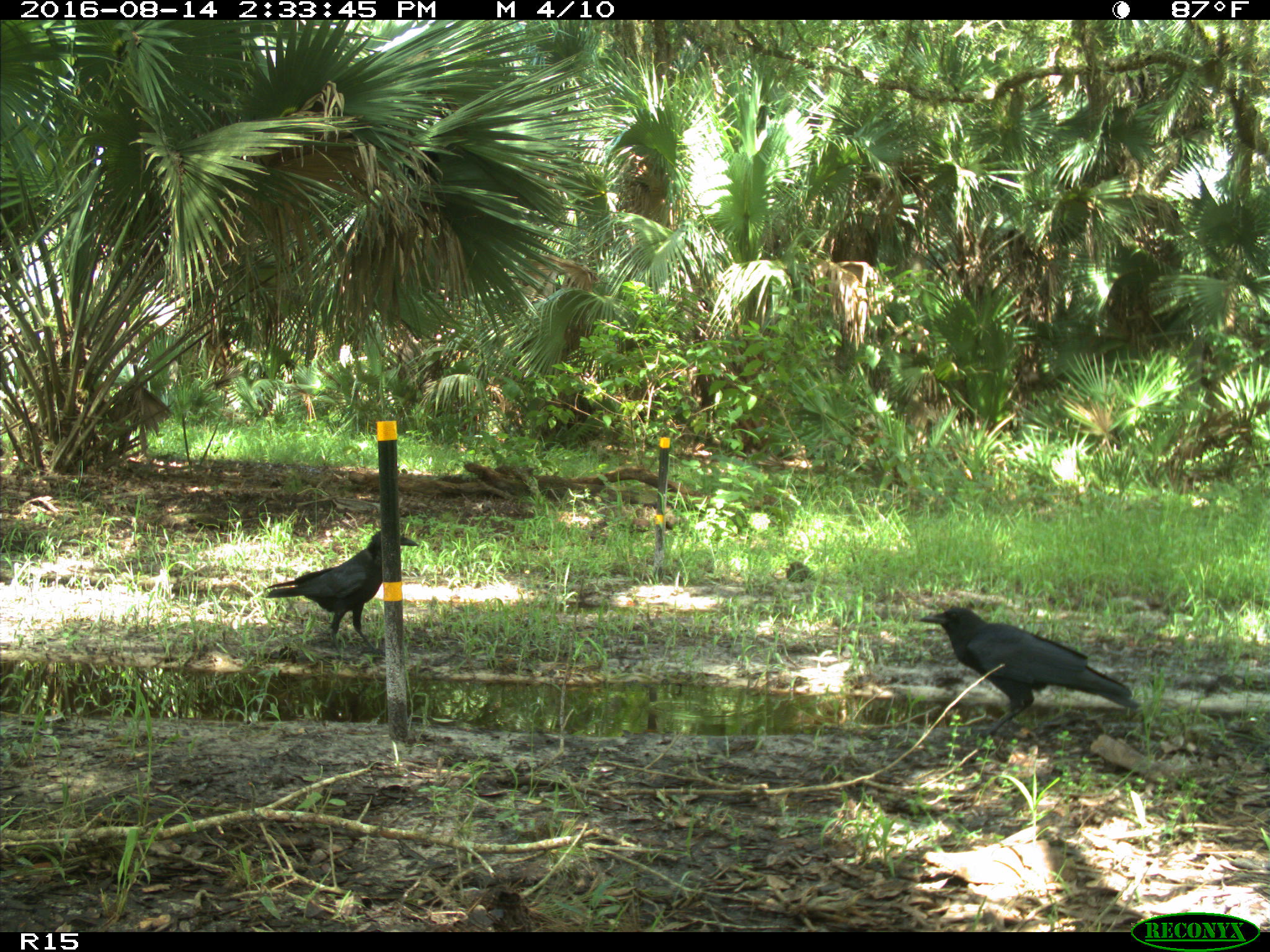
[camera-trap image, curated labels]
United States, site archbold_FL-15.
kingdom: Animalia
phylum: Chordata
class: Aves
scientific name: Aves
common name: birds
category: unidentified bird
Unidentified bird (birds) (Aves).